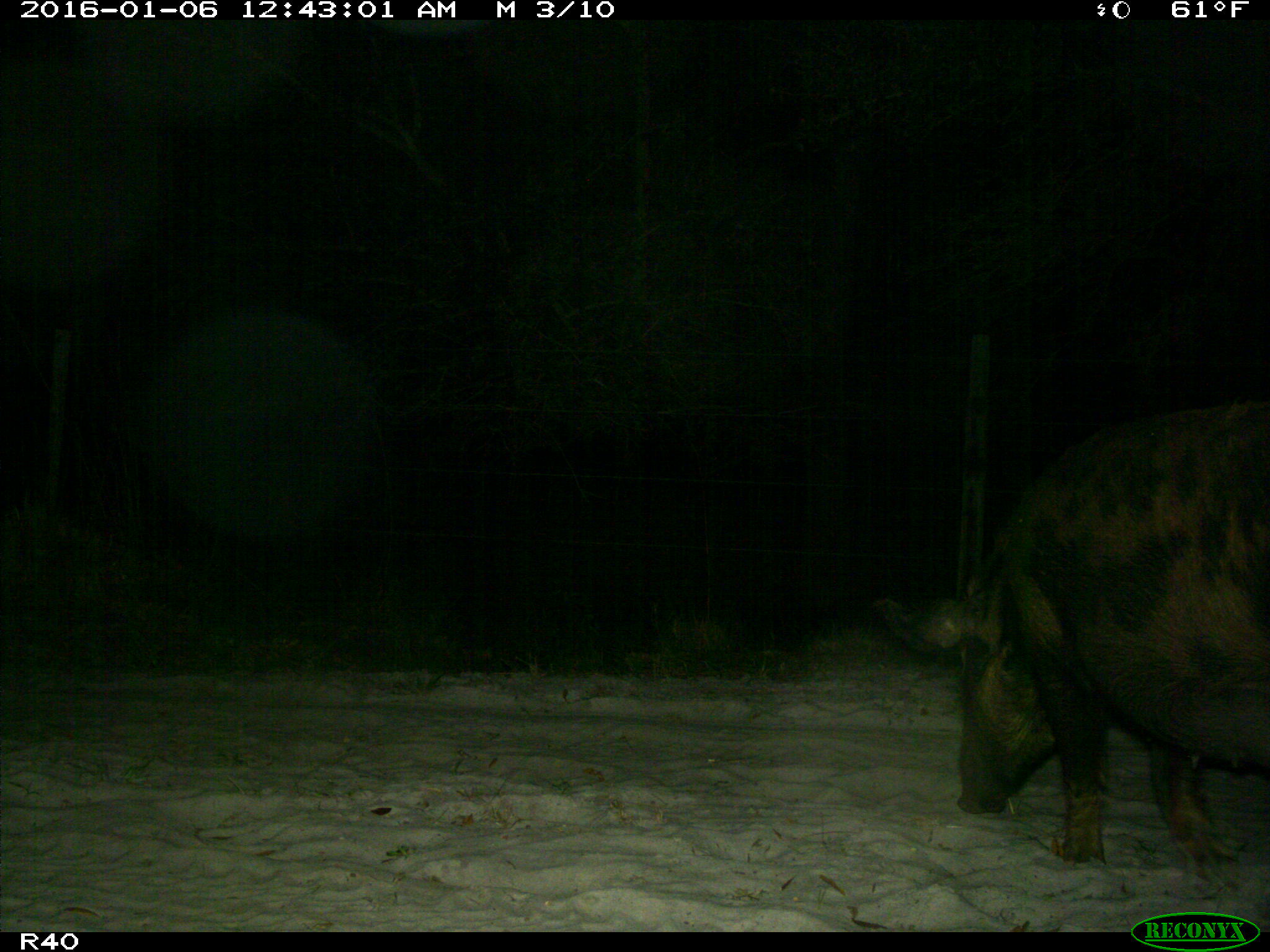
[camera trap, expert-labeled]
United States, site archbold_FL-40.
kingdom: Animalia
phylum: Chordata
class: Mammalia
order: Artiodactyla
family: Suidae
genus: Sus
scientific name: Sus scrofa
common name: wild boar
Sus scrofa (wild boar).